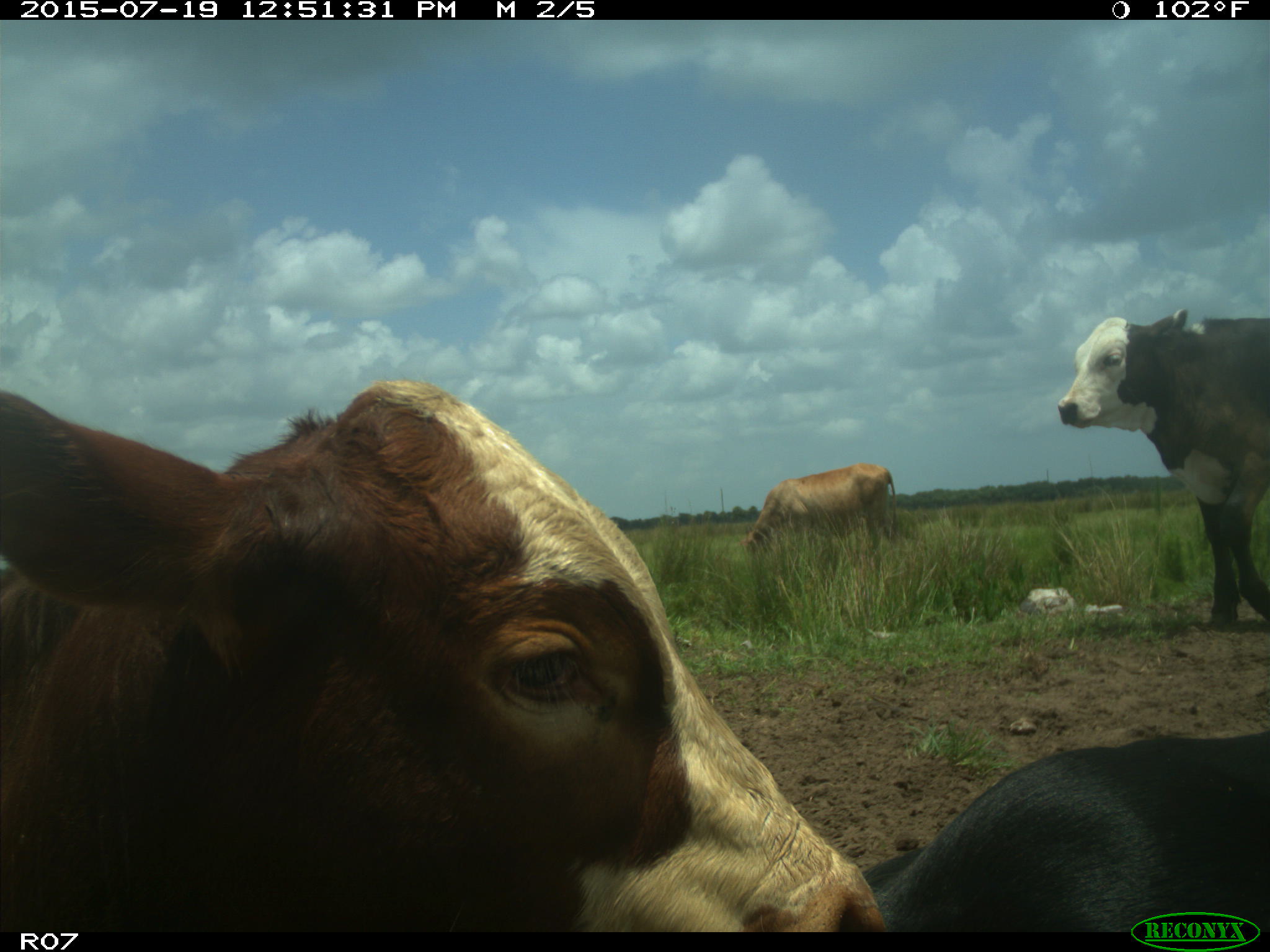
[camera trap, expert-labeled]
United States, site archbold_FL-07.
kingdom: Animalia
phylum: Chordata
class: Mammalia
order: Artiodactyla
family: Bovidae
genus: Bos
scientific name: Bos taurus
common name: domestic cow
Bos taurus (domestic cow).